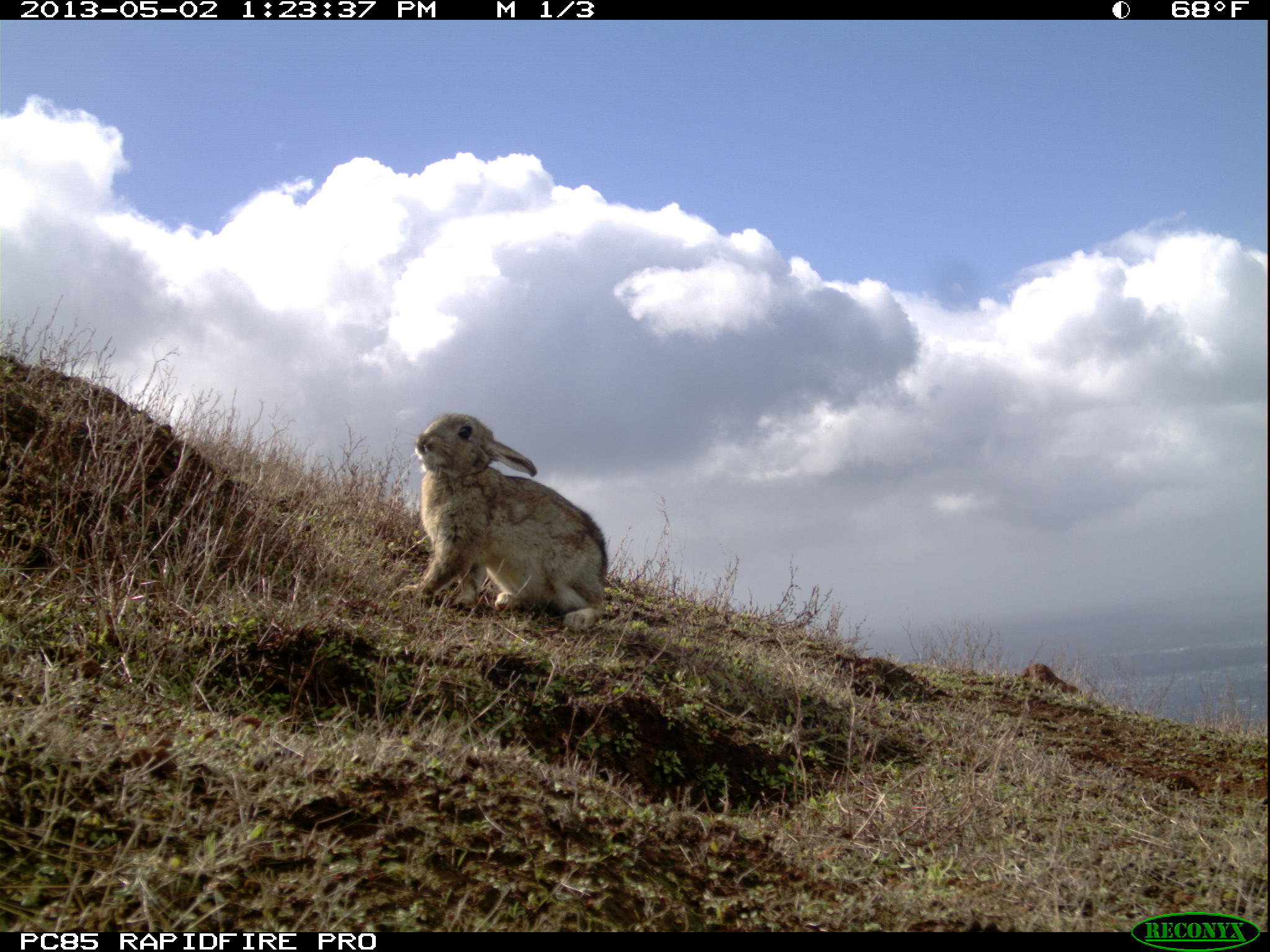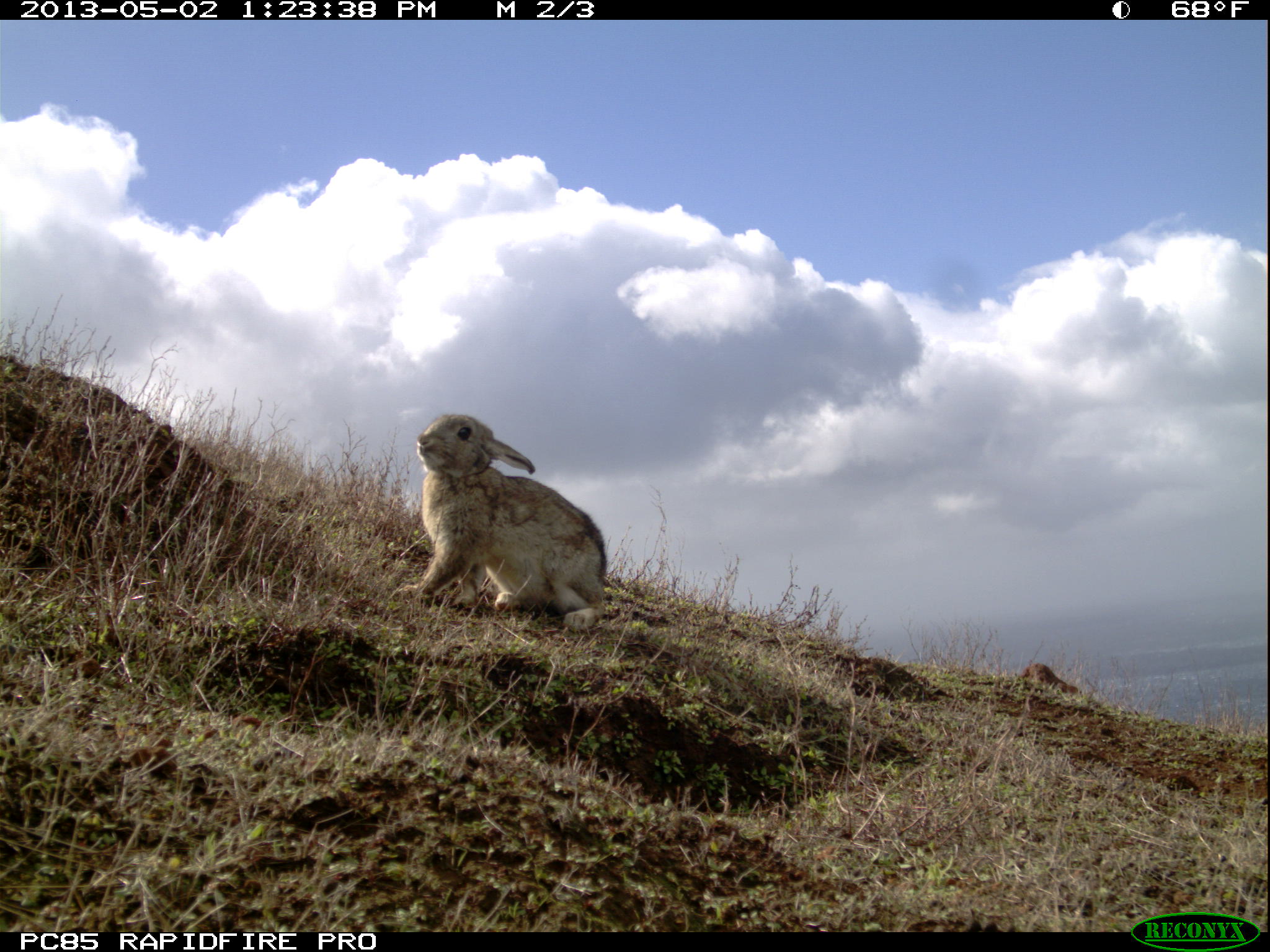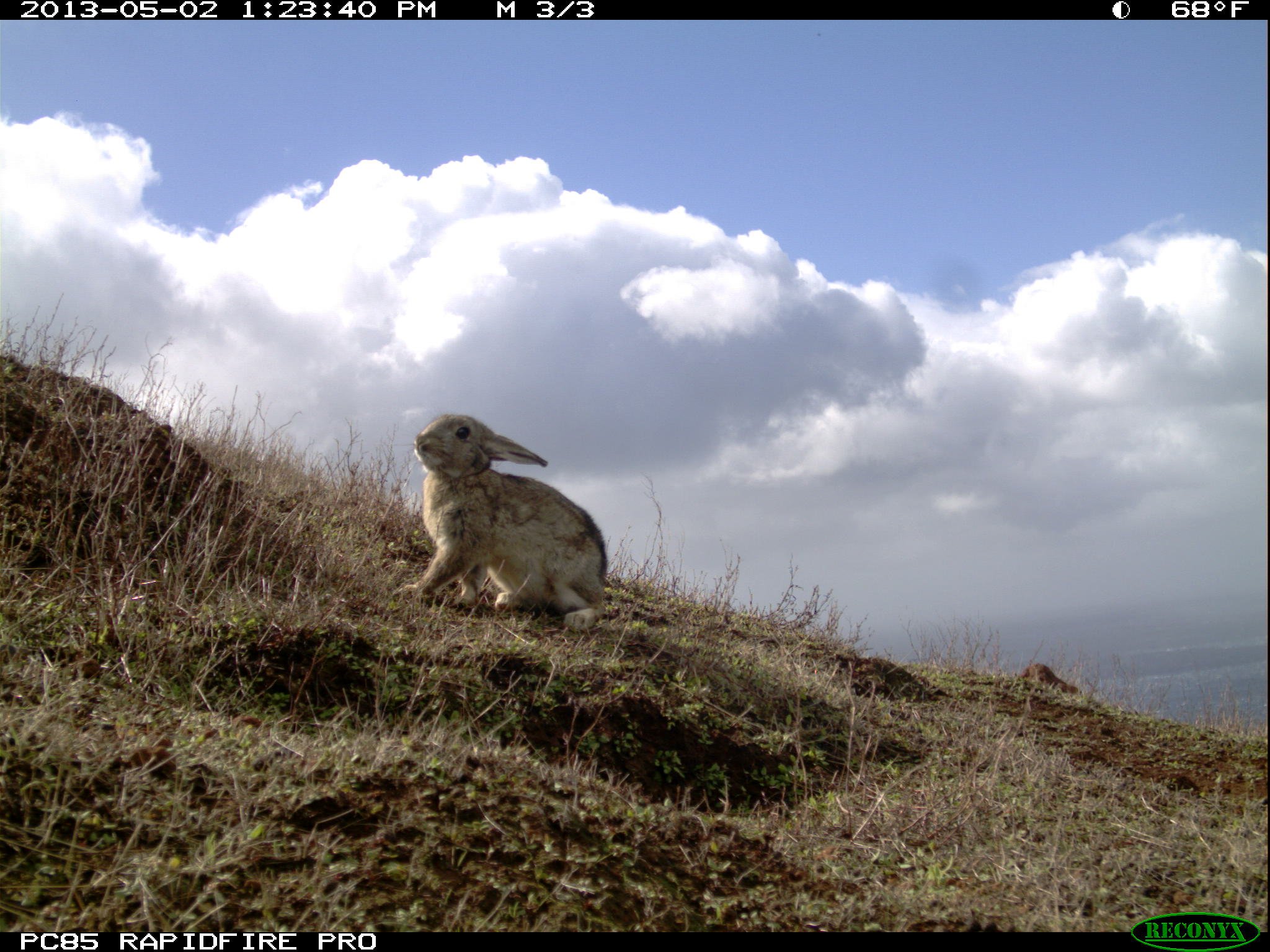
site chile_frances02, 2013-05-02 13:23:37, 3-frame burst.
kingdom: Animalia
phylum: Chordata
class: Mammalia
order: Lagomorpha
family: Leporidae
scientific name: Leporidae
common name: rabbits and hares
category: rabbit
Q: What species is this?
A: Rabbit (rabbits and hares) (Leporidae).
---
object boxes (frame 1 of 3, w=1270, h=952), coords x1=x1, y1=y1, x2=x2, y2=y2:
rabbit: x1=405, y1=410, x2=608, y2=631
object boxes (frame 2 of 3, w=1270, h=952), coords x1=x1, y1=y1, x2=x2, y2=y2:
rabbit: x1=406, y1=410, x2=608, y2=630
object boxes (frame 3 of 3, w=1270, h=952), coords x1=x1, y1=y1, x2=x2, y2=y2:
rabbit: x1=402, y1=410, x2=608, y2=629